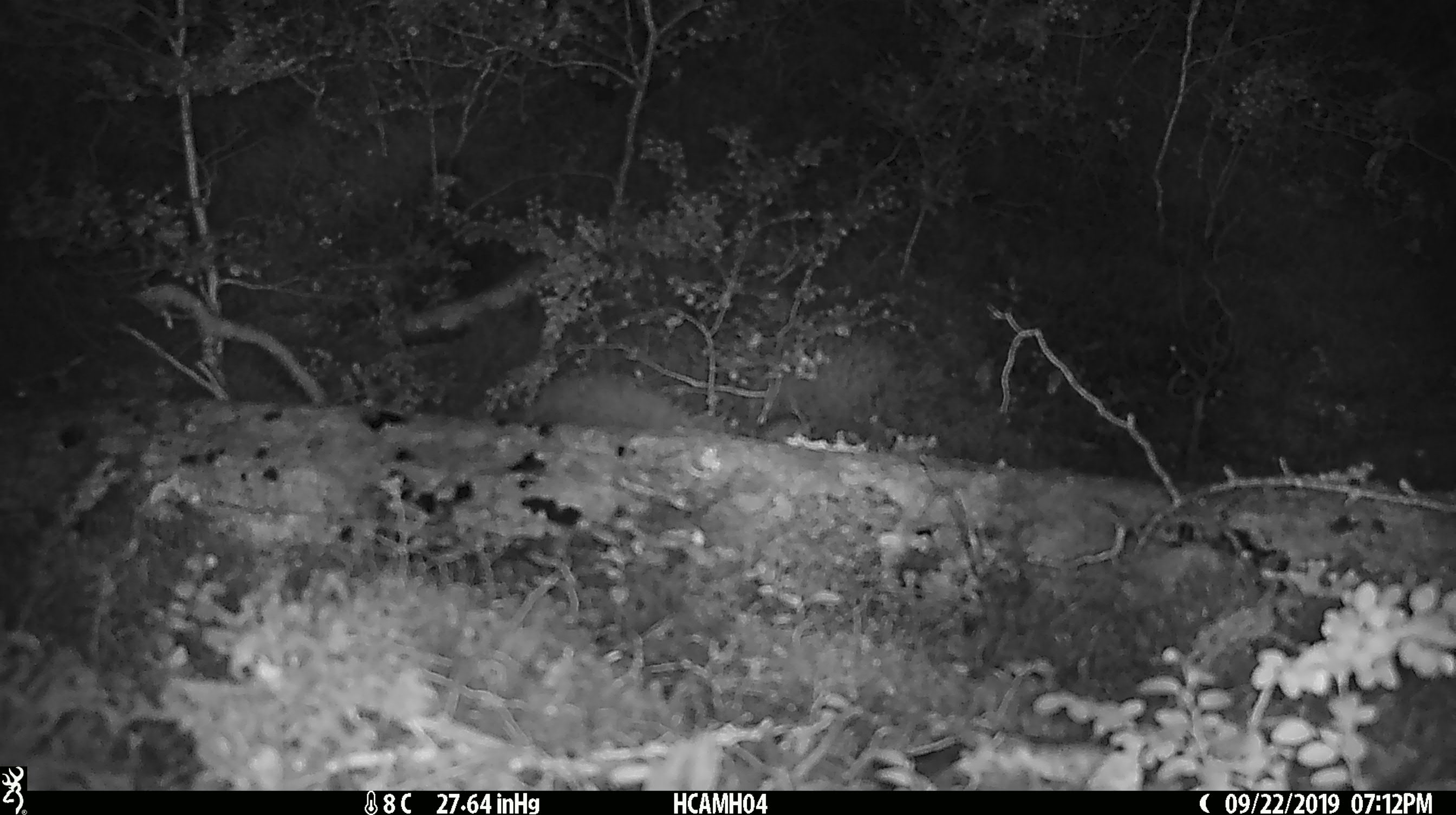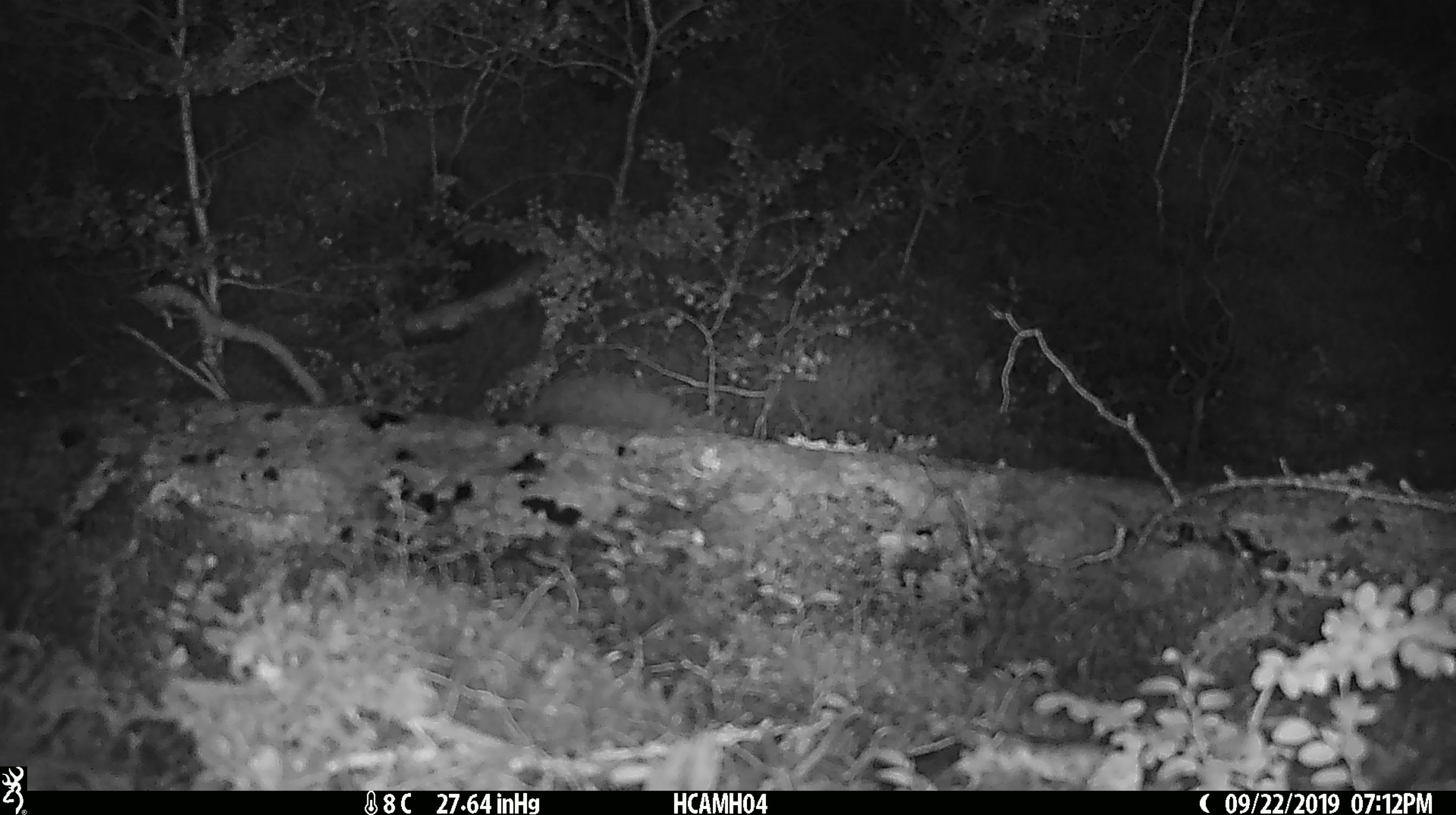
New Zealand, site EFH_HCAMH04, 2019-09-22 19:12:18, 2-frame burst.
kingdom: Animalia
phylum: Chordata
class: Mammalia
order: Rodentia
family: Muridae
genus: Mus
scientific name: Mus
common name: mouse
Mouse (Mus).